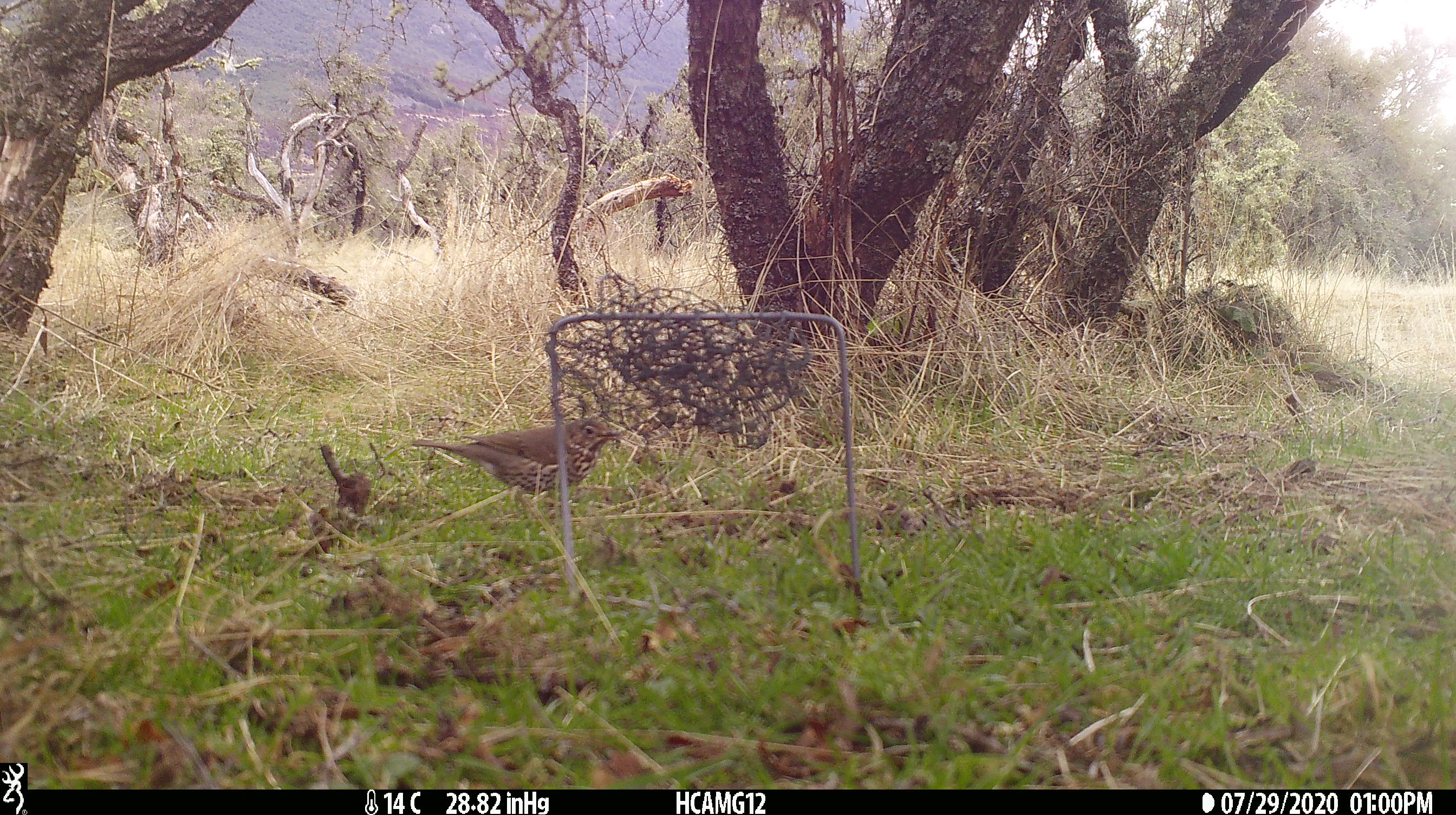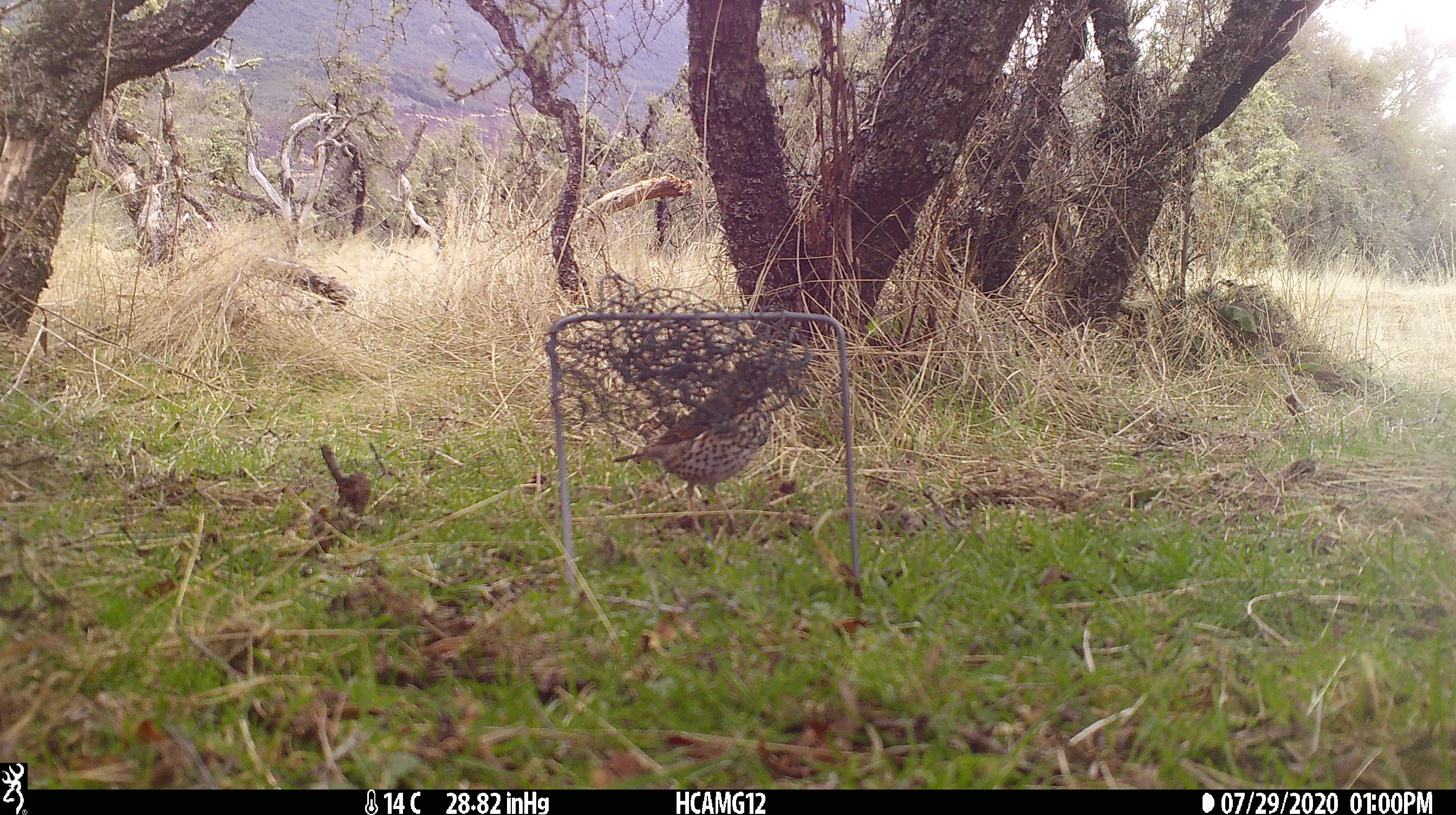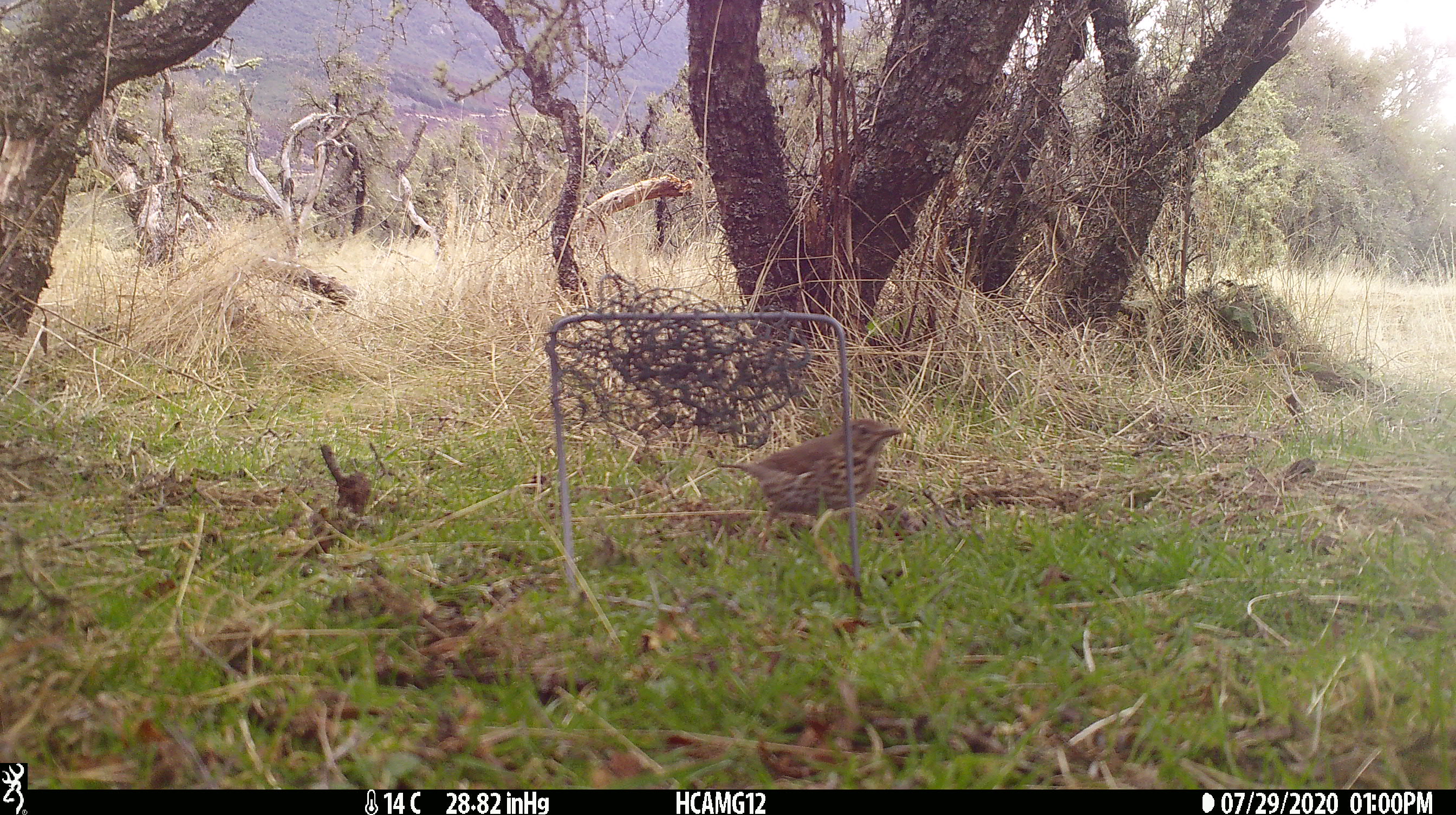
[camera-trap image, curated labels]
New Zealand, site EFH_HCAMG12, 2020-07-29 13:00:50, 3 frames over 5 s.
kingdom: Animalia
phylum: Chordata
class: Aves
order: Passeriformes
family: Turdidae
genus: Turdus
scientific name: Turdus philomelos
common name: song thrush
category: thrush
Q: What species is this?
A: Thrush (song thrush) (Turdus philomelos).